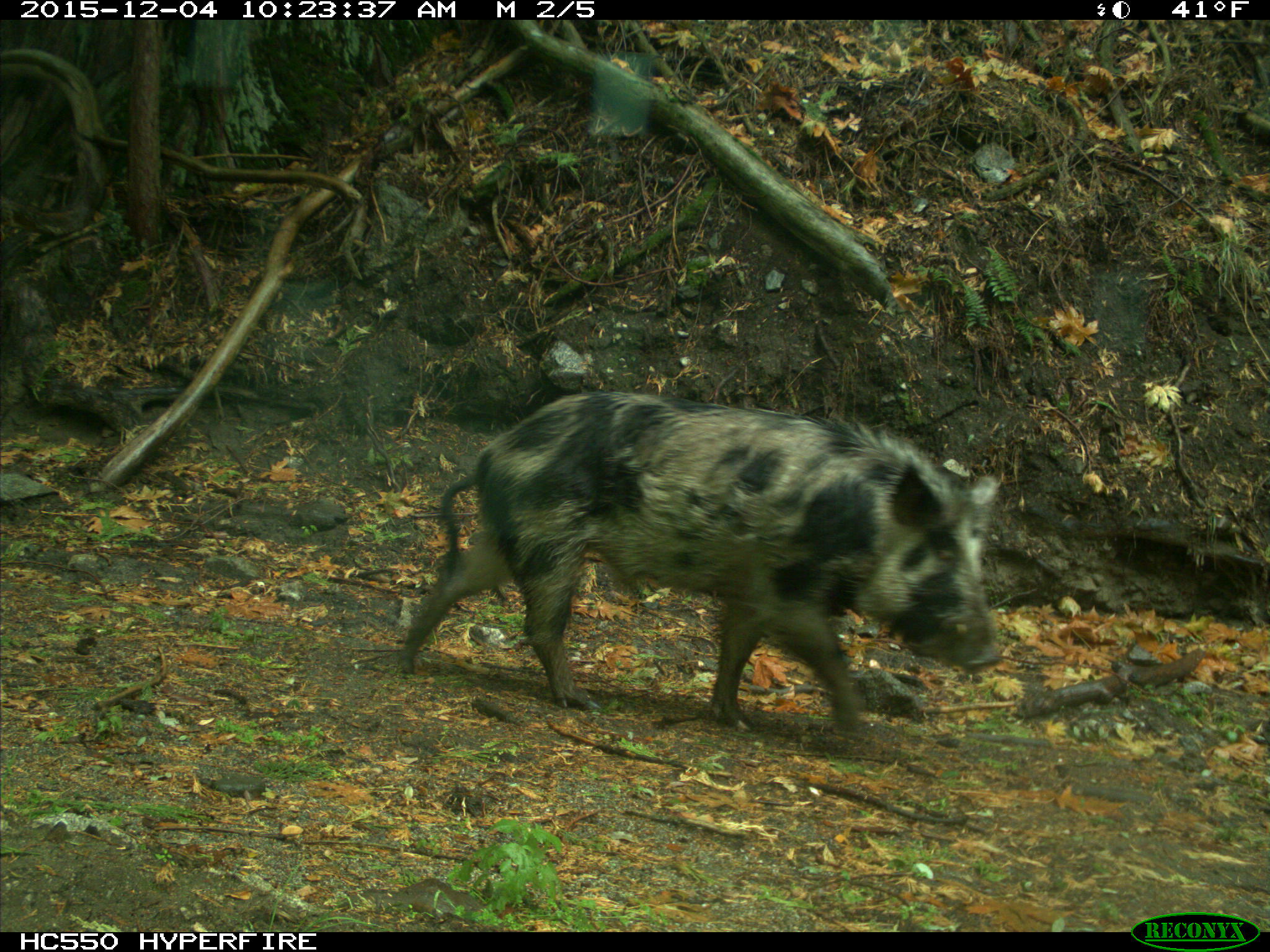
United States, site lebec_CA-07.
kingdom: Animalia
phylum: Chordata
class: Mammalia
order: Artiodactyla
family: Suidae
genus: Sus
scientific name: Sus scrofa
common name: wild boar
Sus scrofa (wild boar).